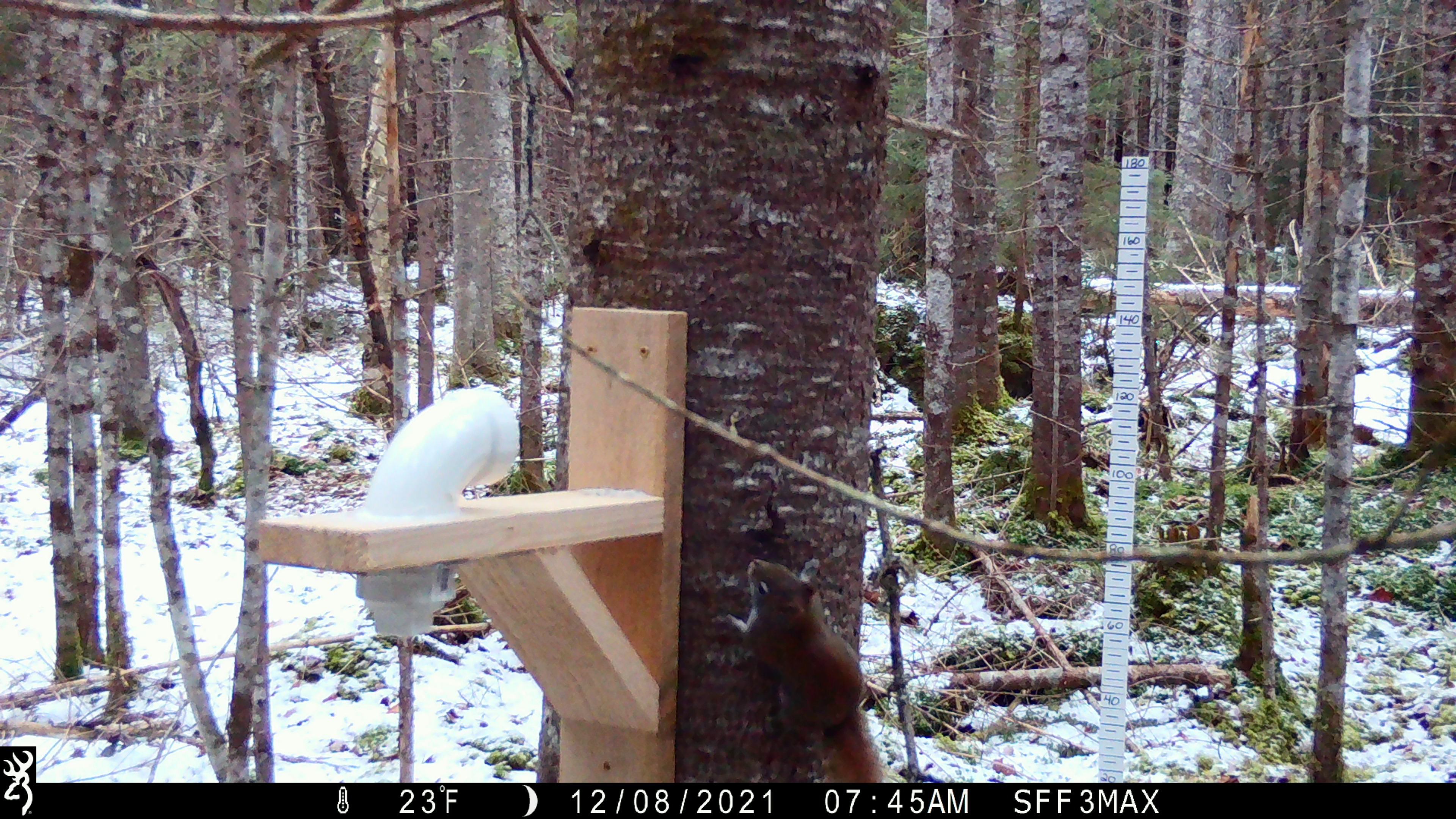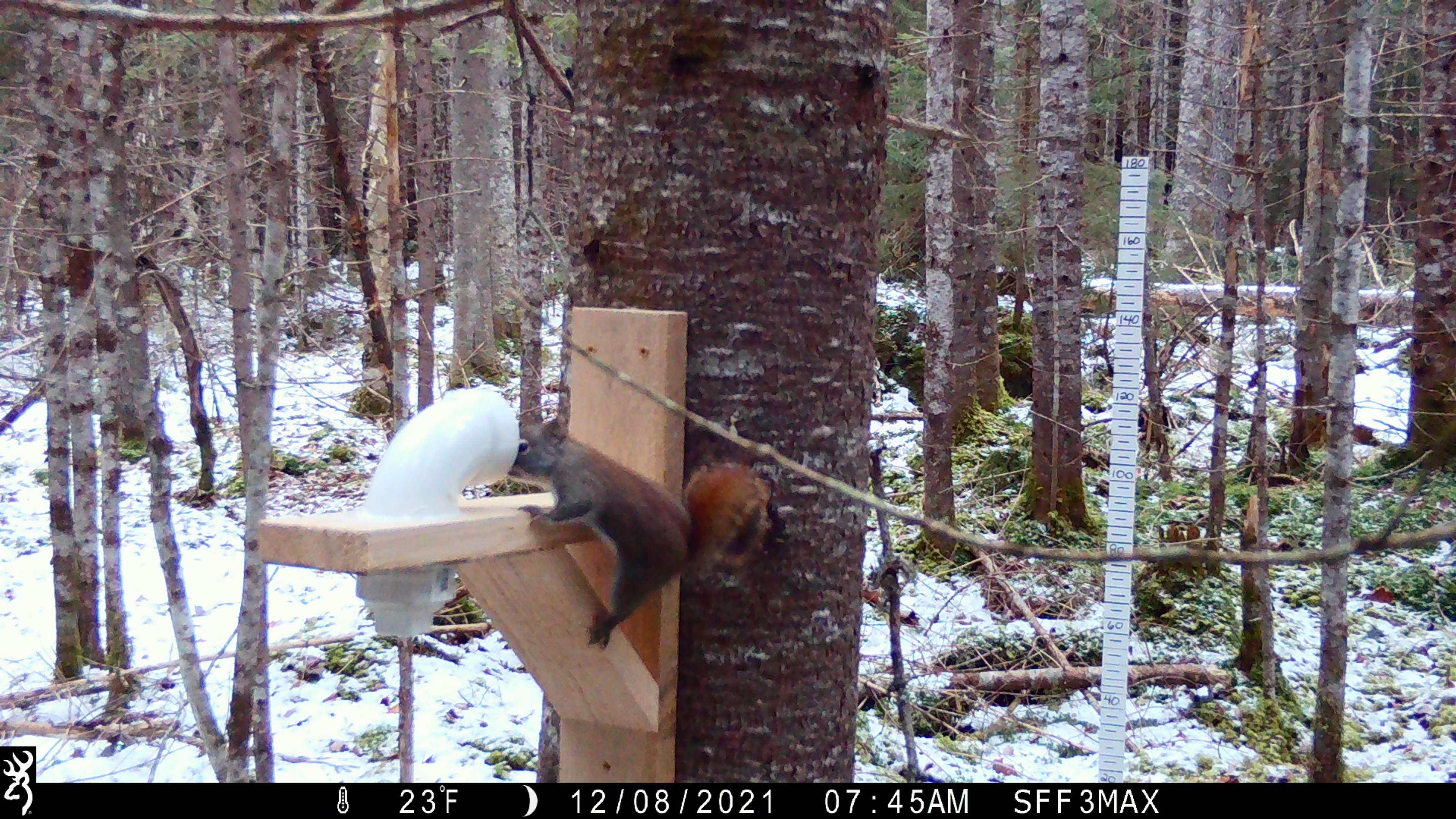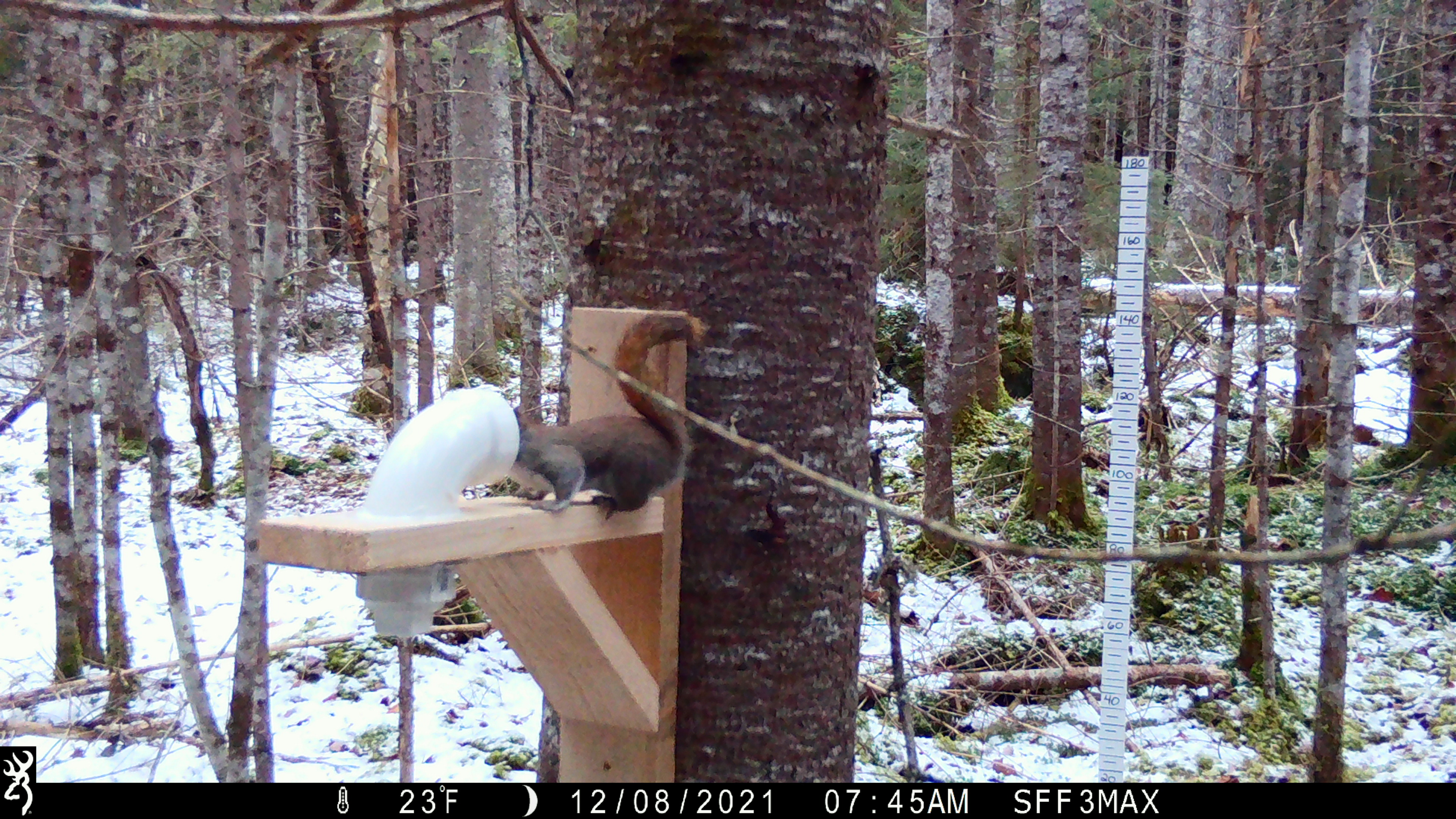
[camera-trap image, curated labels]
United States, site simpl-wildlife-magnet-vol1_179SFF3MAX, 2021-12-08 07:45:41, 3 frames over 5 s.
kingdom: Animalia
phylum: Chordata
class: Mammalia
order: Rodentia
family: Sciuridae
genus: Tamiasciurus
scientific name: Tamiasciurus hudsonicus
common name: red squirrel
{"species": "red squirrel (Tamiasciurus hudsonicus)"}